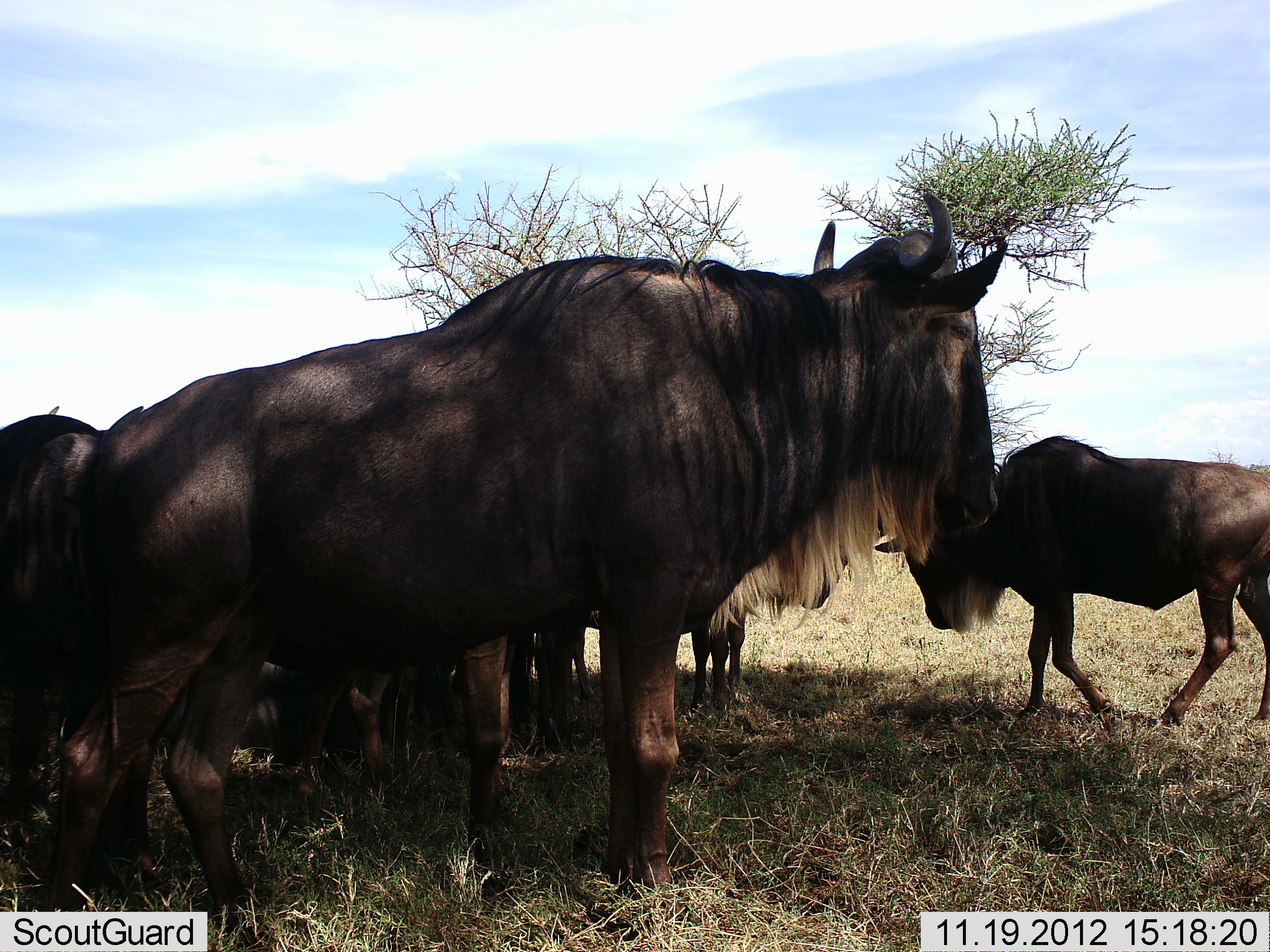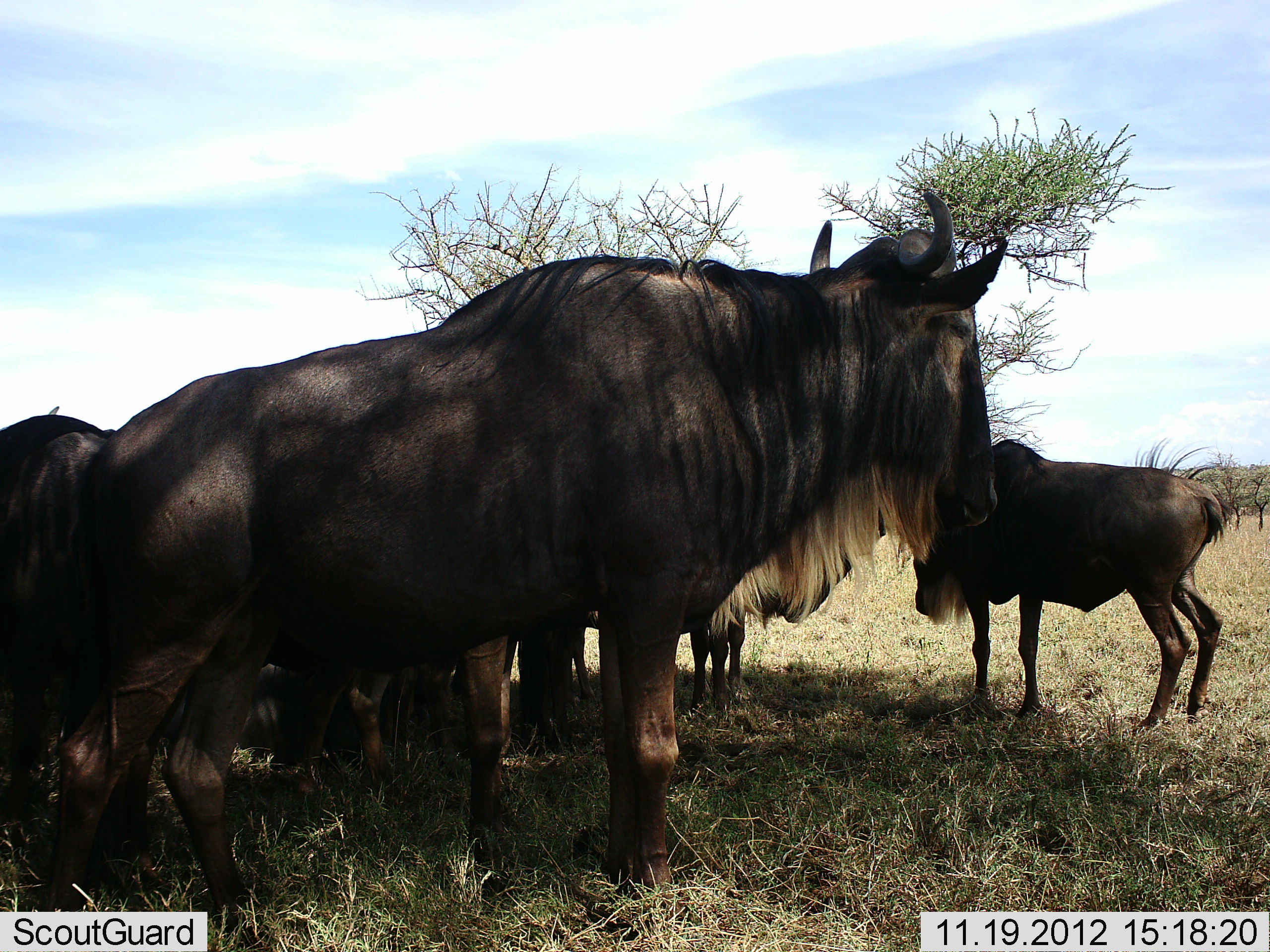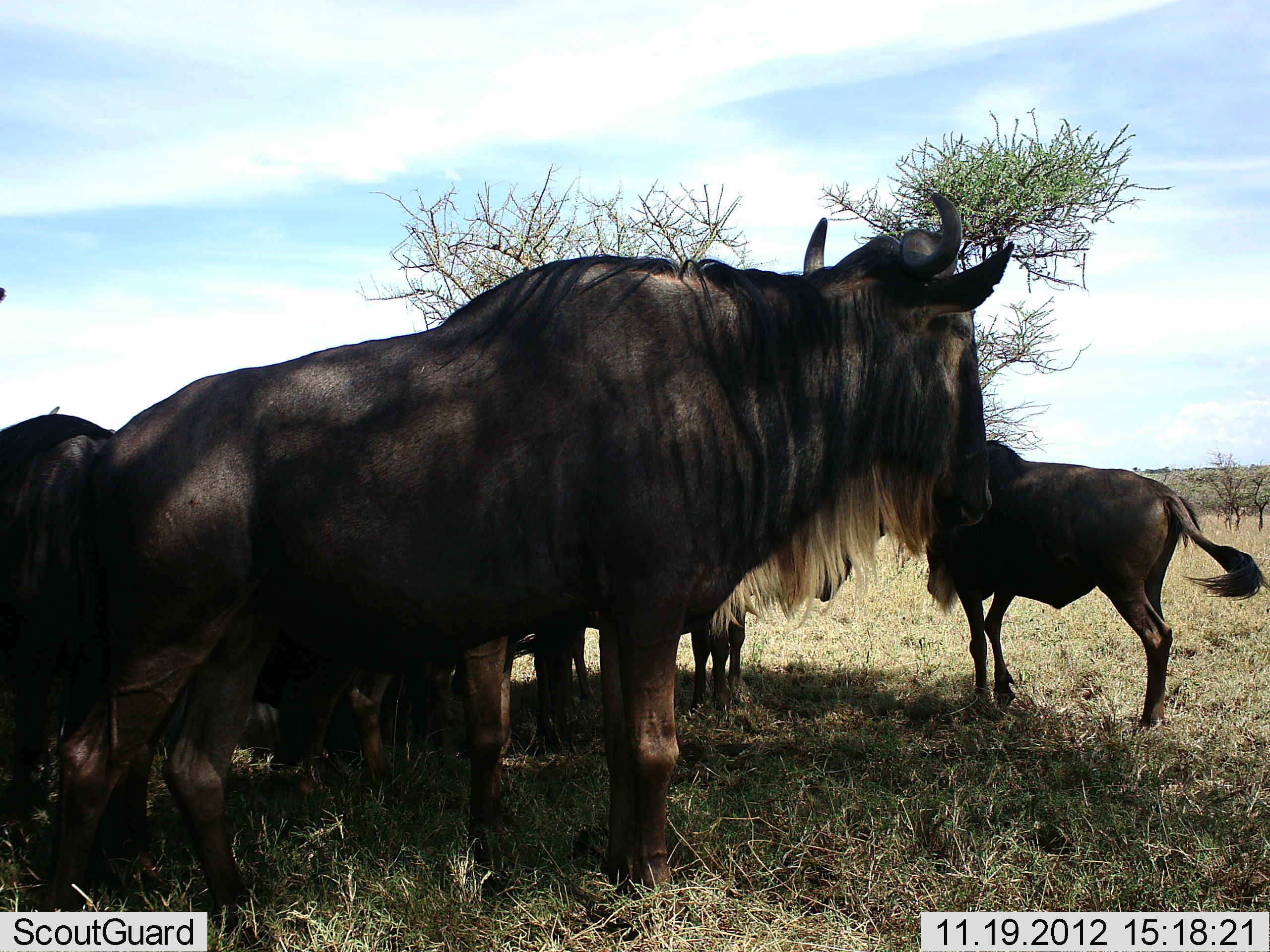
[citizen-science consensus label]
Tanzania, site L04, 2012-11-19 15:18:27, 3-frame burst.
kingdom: Animalia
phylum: Chordata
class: Mammalia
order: Artiodactyla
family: Bovidae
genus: Connochaetes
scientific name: Connochaetes taurinus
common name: blue wildebeest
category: wildebeest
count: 7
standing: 80%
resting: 20%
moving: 40%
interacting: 10%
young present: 40%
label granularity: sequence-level